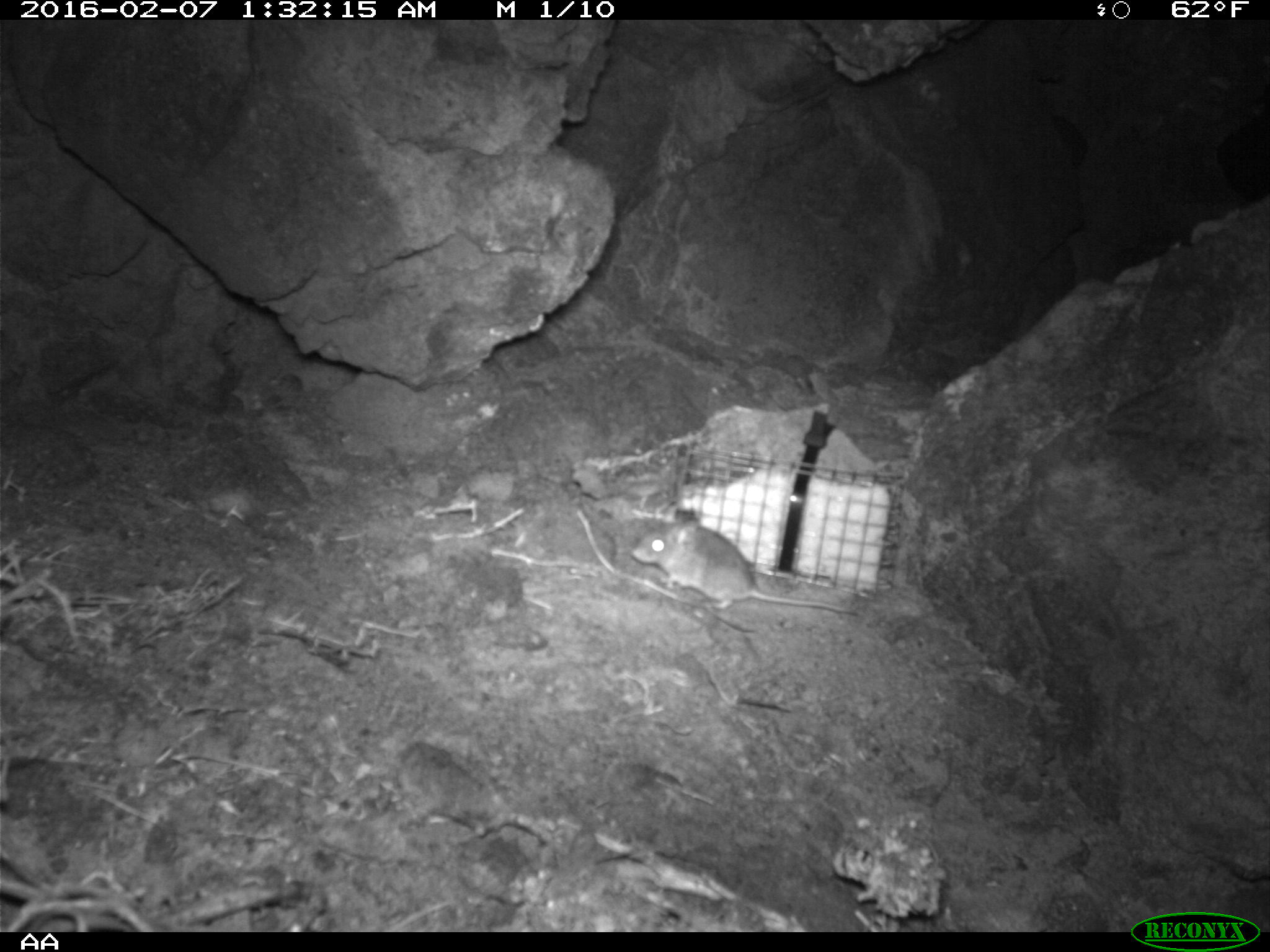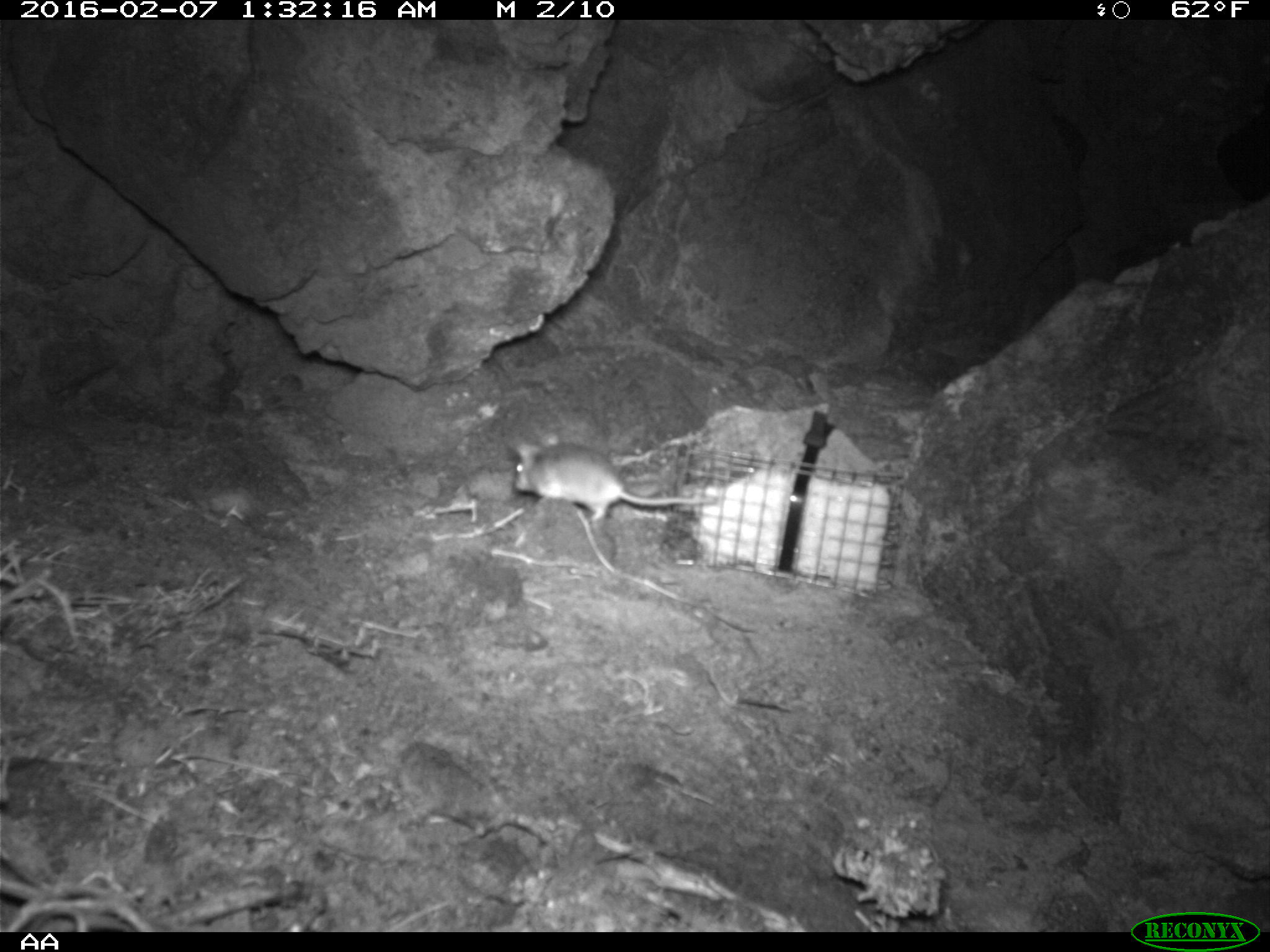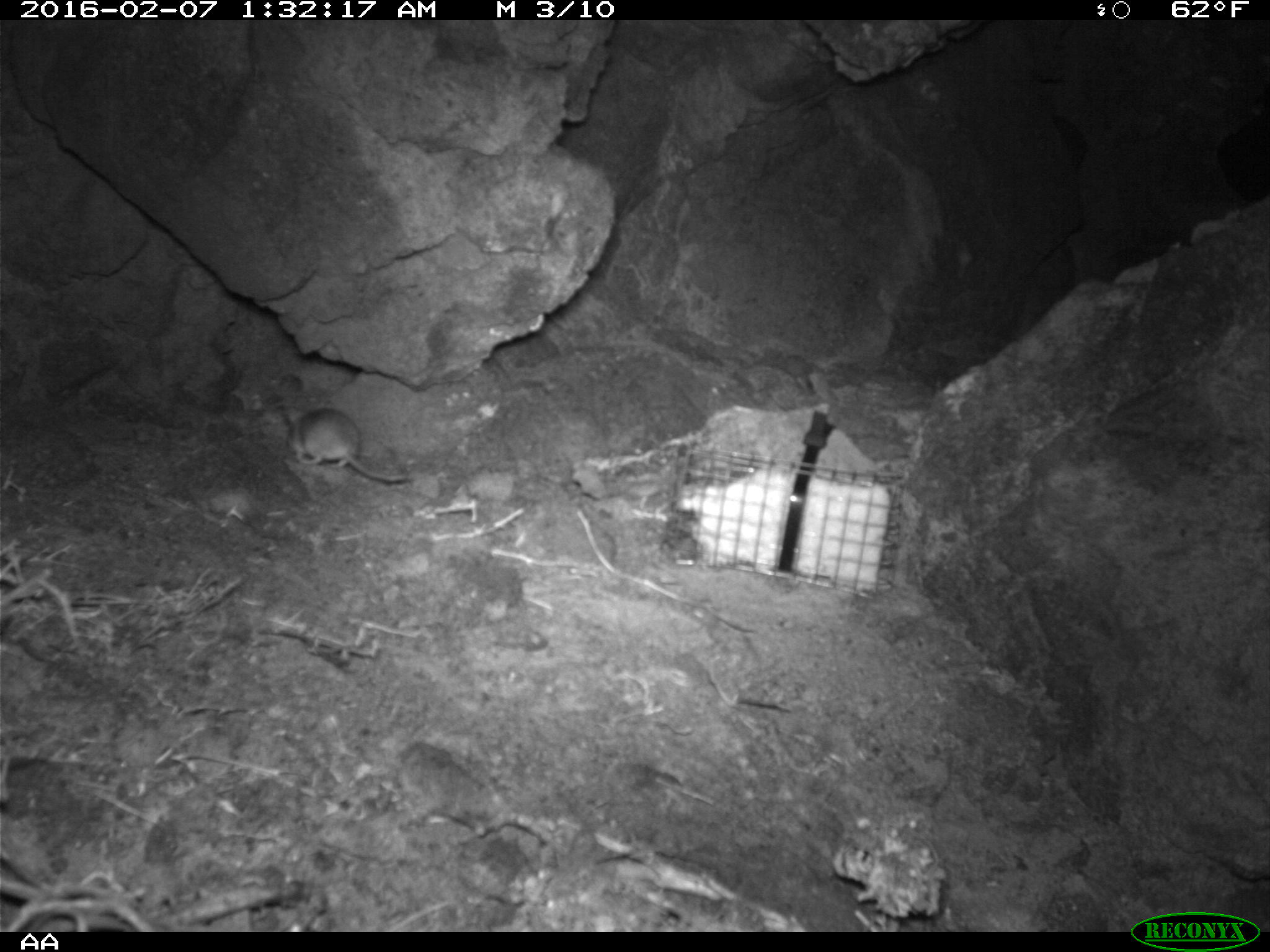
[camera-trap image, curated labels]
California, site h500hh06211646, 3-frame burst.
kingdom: Animalia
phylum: Chordata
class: Mammalia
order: Rodentia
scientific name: Rodentia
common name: rodent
Rodent (Rodentia).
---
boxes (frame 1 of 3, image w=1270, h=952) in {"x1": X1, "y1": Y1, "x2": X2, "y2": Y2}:
rodent: {"x1": 629, "y1": 515, "x2": 858, "y2": 614}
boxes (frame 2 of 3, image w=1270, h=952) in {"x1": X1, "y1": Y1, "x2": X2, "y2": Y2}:
rodent: {"x1": 513, "y1": 433, "x2": 716, "y2": 522}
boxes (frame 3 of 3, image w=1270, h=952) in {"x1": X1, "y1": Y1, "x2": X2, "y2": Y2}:
rodent: {"x1": 283, "y1": 405, "x2": 408, "y2": 483}